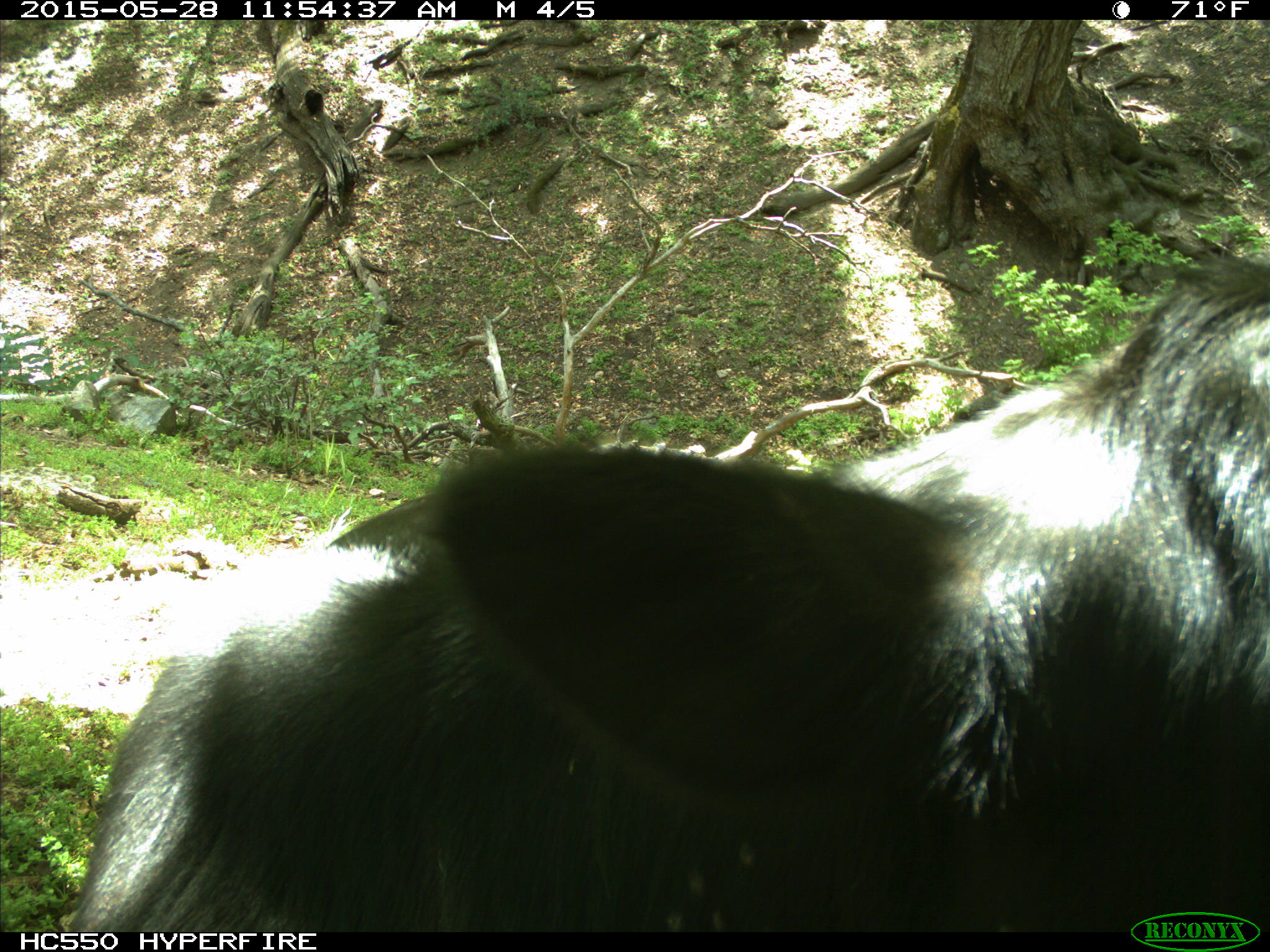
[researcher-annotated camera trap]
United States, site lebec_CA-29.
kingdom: Animalia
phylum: Chordata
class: Mammalia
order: Artiodactyla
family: Bovidae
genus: Bos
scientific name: Bos taurus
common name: domestic cow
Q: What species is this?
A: Bos taurus (domestic cow).